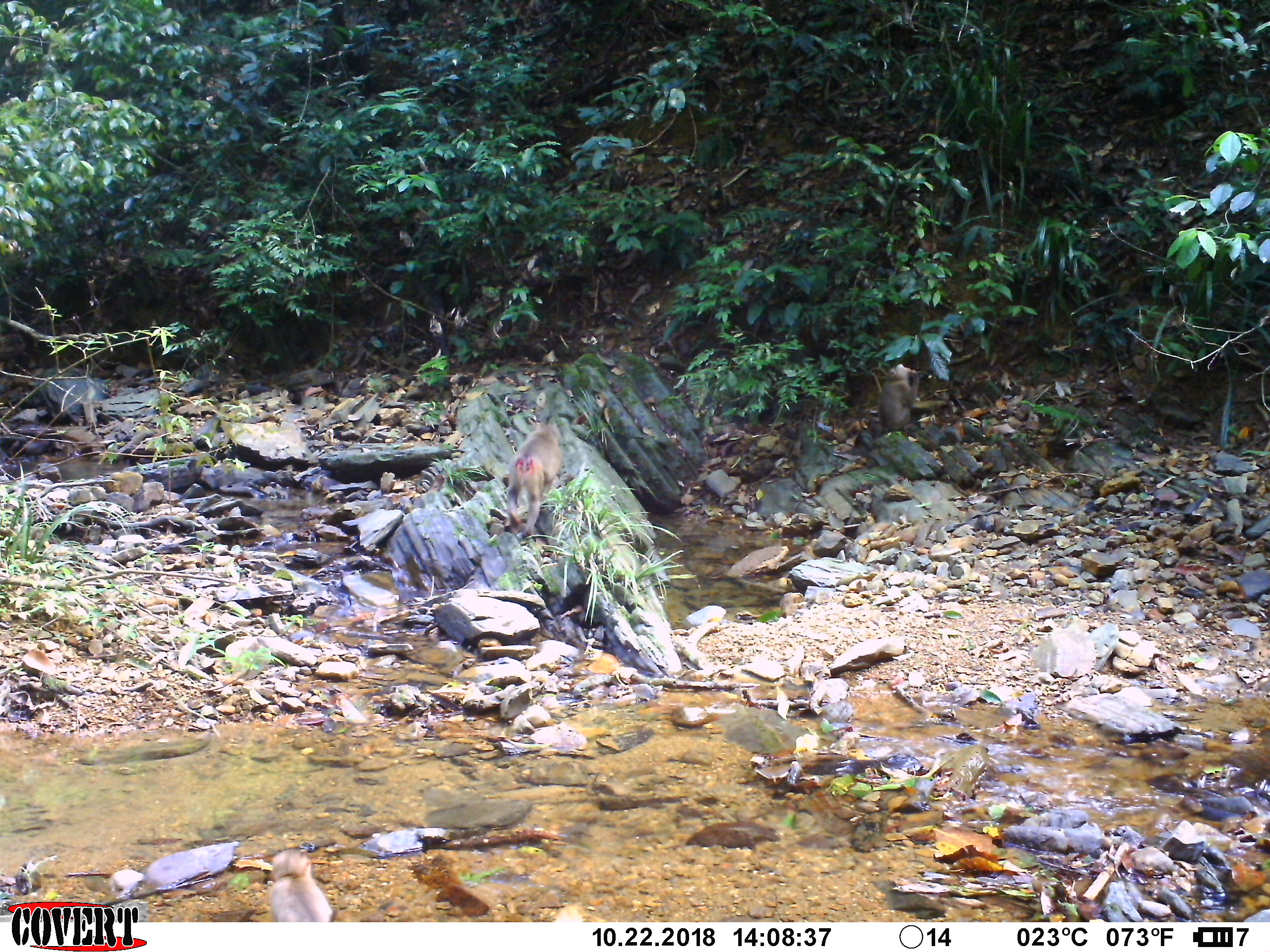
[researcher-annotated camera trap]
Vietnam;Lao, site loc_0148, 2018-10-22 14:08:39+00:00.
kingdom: Animalia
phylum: Chordata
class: Mammalia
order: Primates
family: Cercopithecidae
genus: Macaca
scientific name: Macaca nemestrina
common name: pig-tailed macaque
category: pig tailed macaque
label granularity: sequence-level